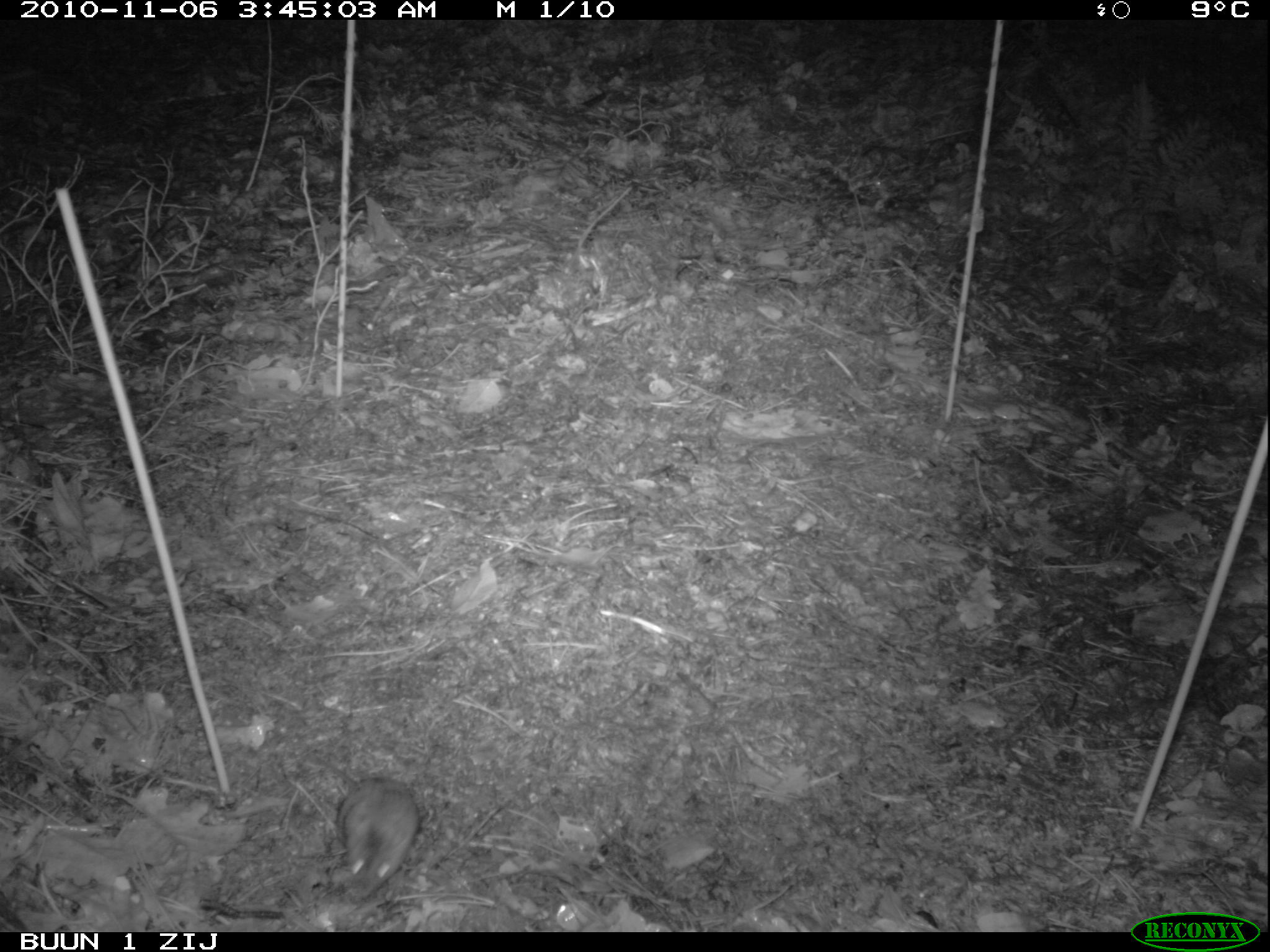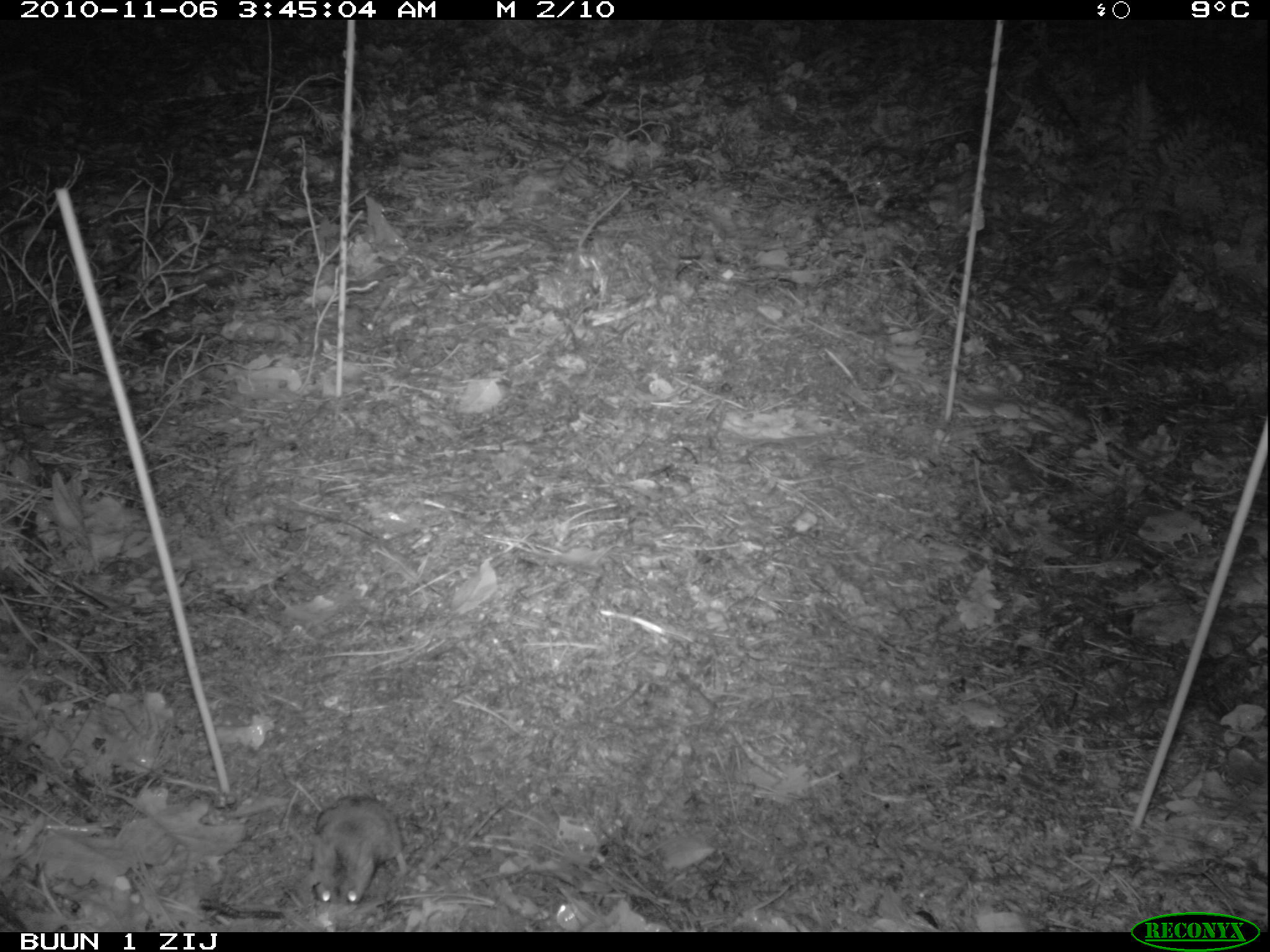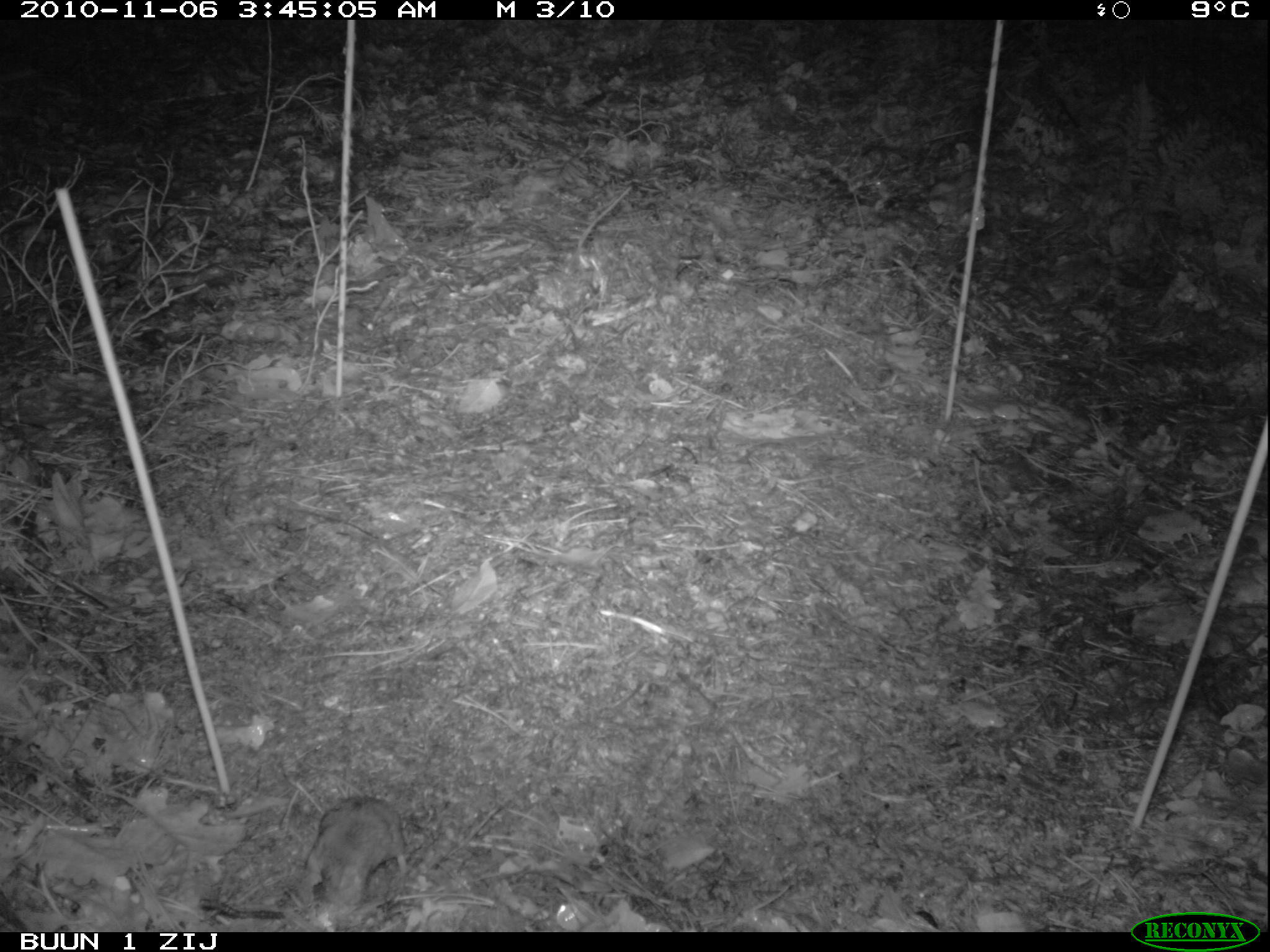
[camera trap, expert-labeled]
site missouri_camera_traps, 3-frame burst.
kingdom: Animalia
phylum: Chordata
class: Mammalia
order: Rodentia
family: Muridae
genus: Apodemus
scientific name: Apodemus sylvaticus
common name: wood mouse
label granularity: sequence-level